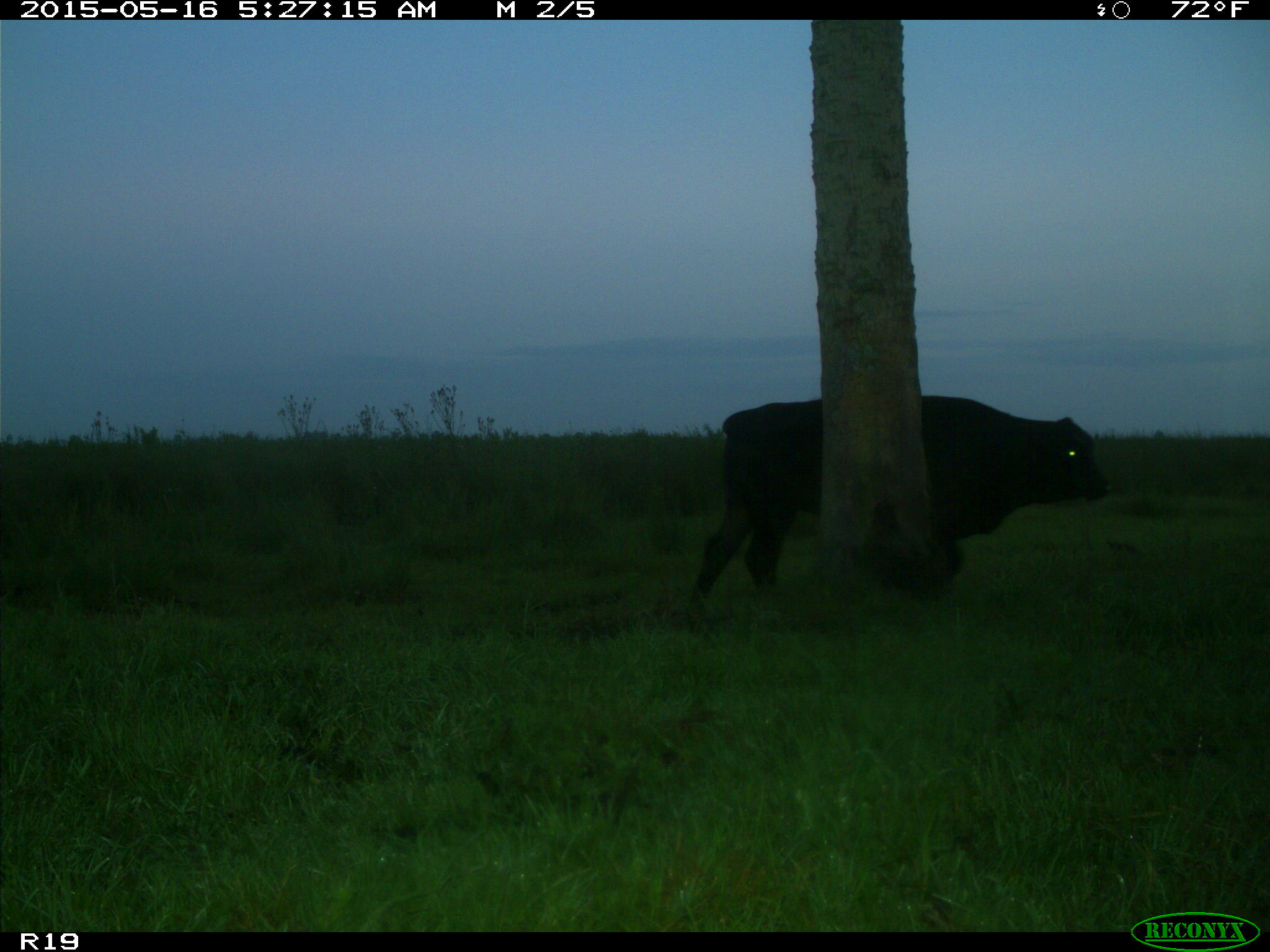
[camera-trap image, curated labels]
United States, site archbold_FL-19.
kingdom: Animalia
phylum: Chordata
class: Mammalia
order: Artiodactyla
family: Bovidae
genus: Bos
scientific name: Bos taurus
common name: domestic cow